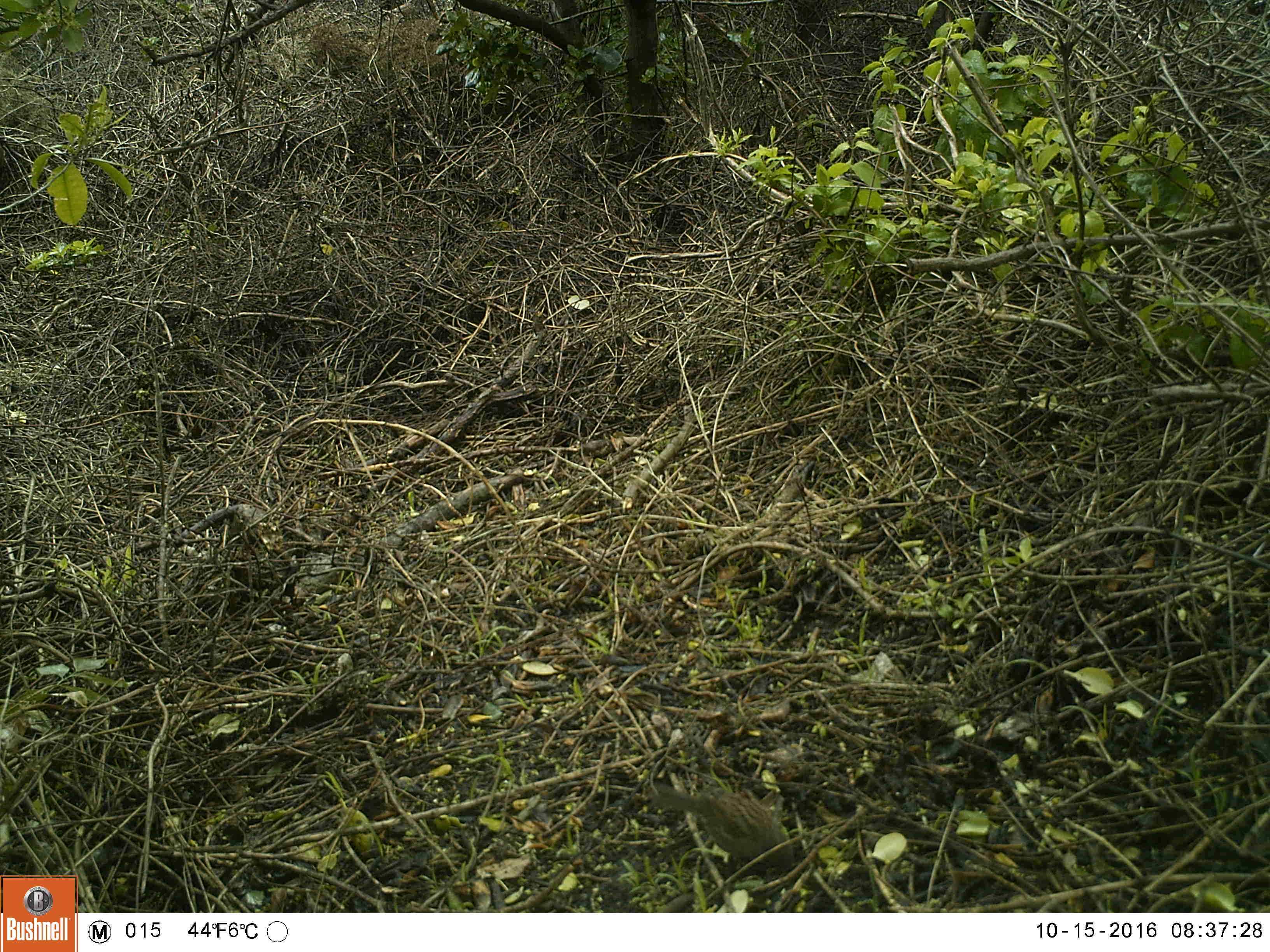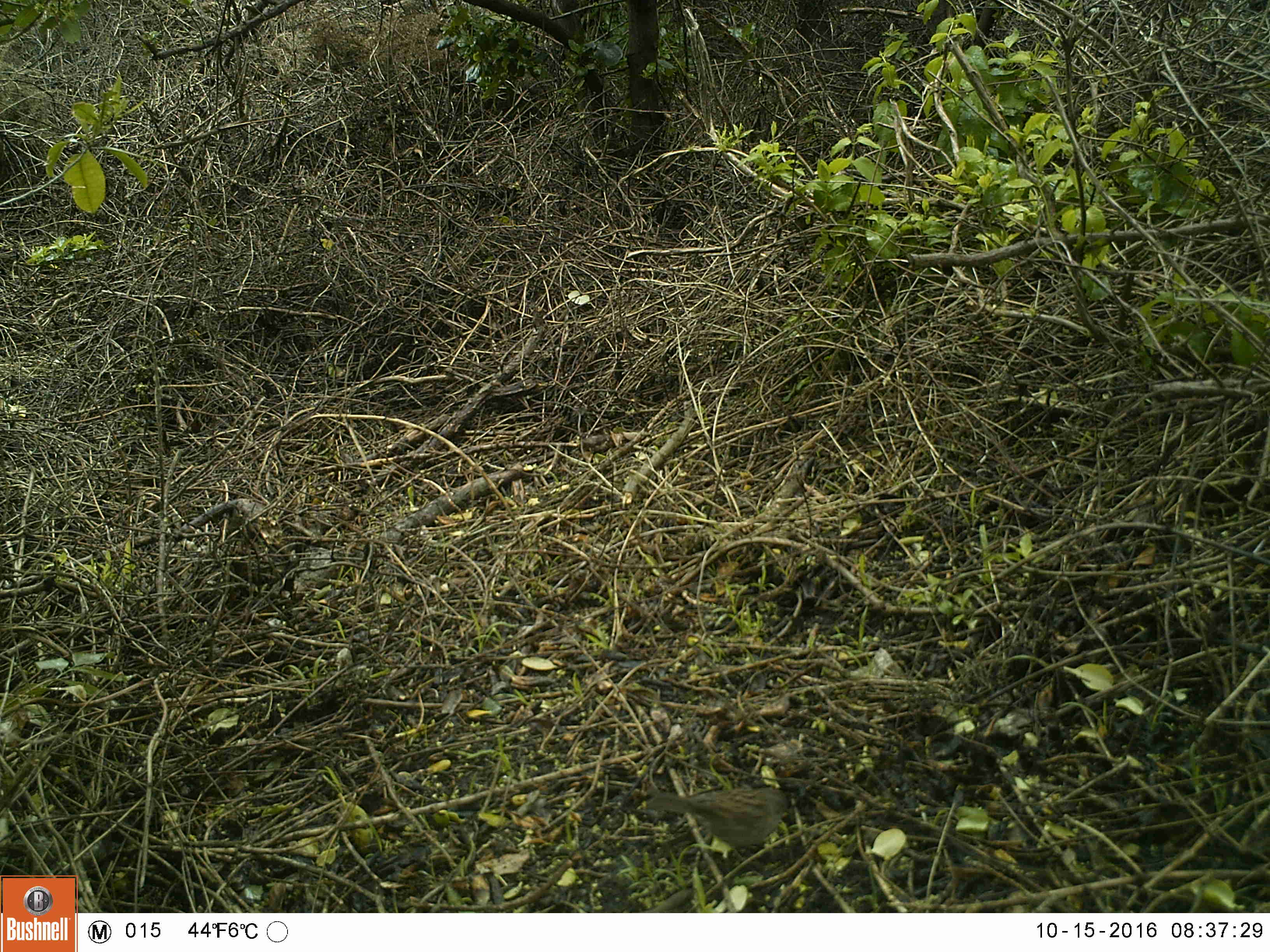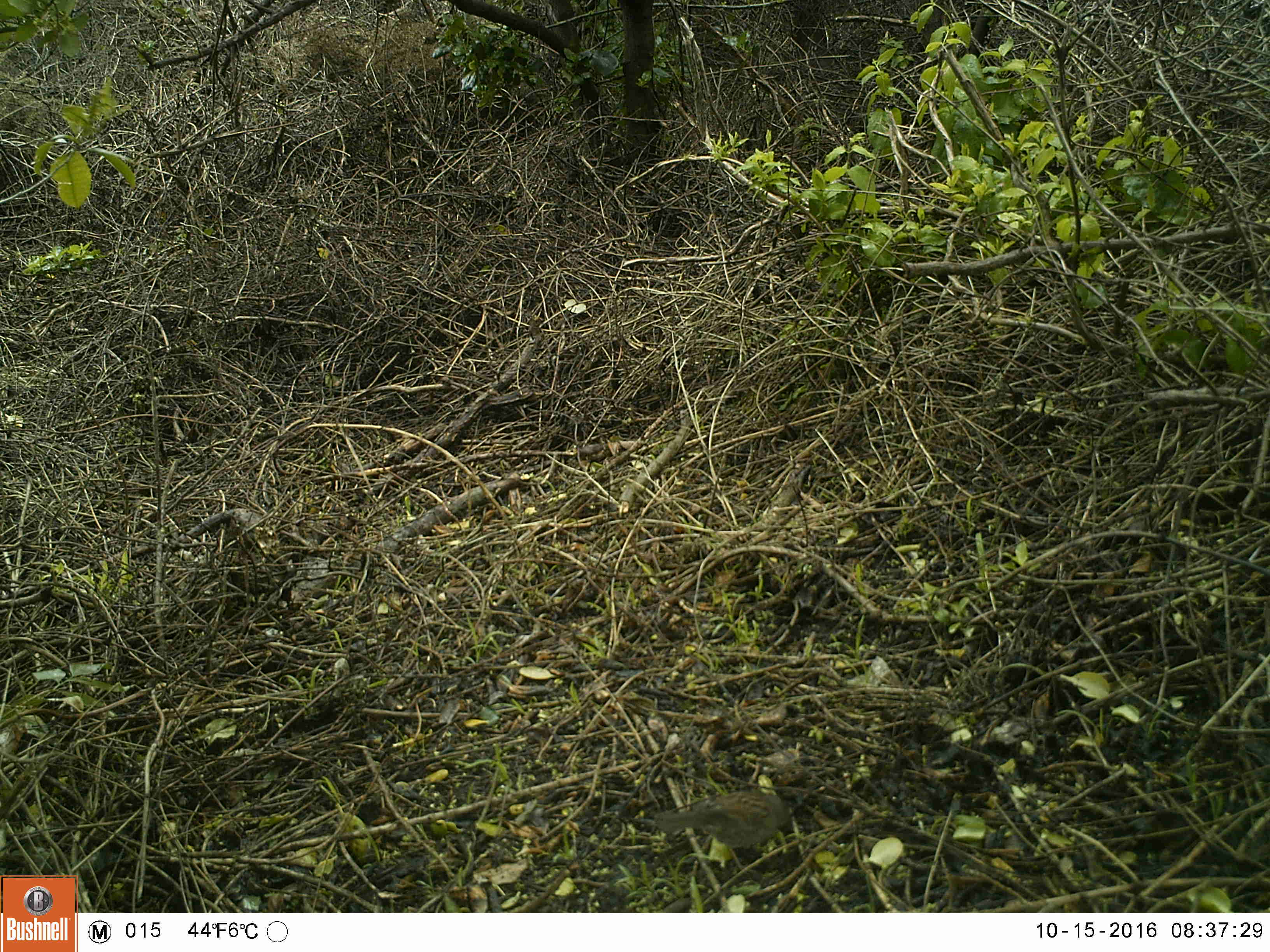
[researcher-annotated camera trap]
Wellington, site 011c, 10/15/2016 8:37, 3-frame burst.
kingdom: Animalia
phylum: Chordata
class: Aves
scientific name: Aves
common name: bird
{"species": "bird (Aves)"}